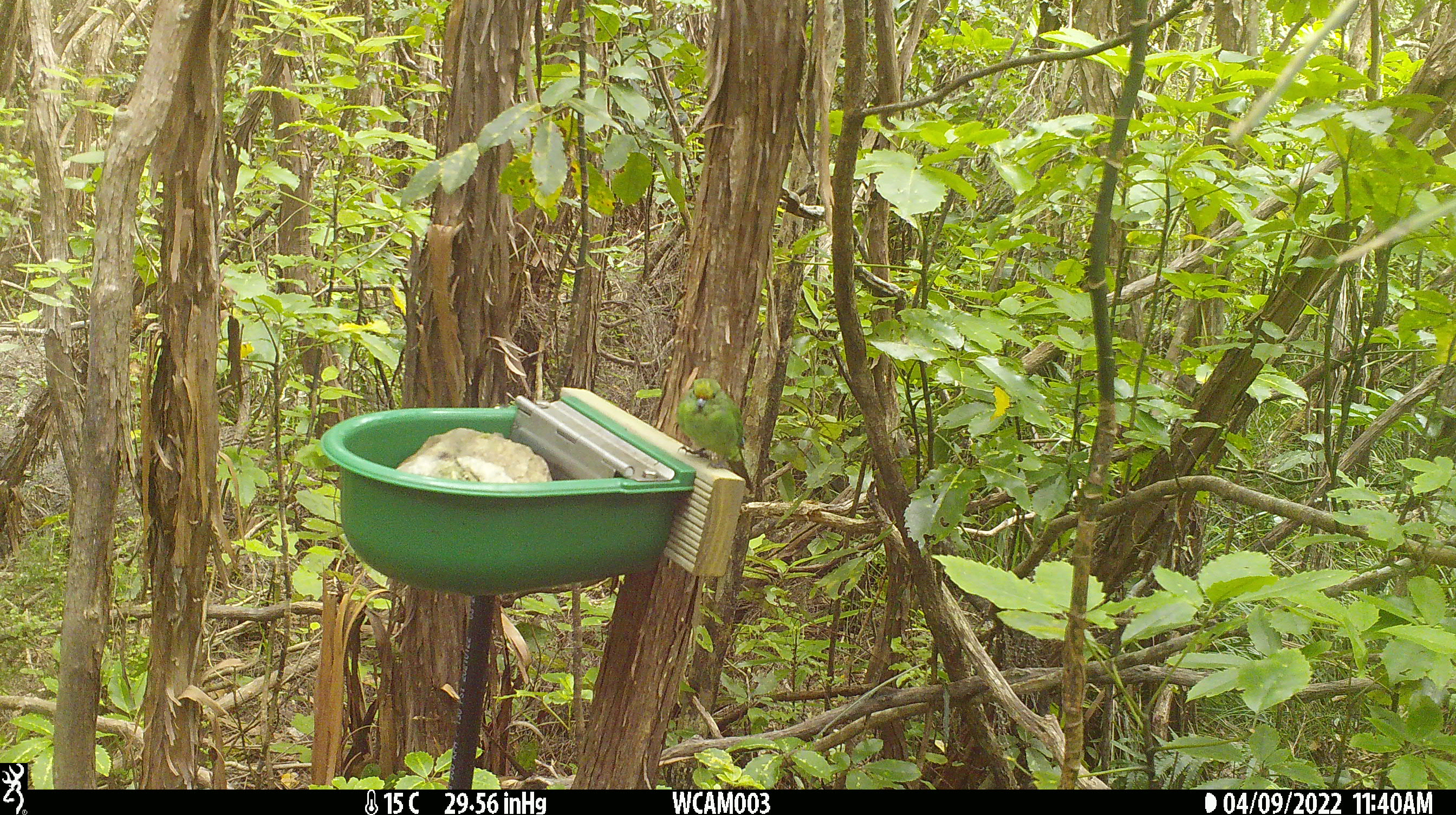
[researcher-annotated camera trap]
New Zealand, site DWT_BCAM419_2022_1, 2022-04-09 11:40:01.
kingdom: Animalia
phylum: Chordata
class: Aves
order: Psittaciformes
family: Psittaculidae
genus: Cyanoramphus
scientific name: Cyanoramphus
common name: parakeet